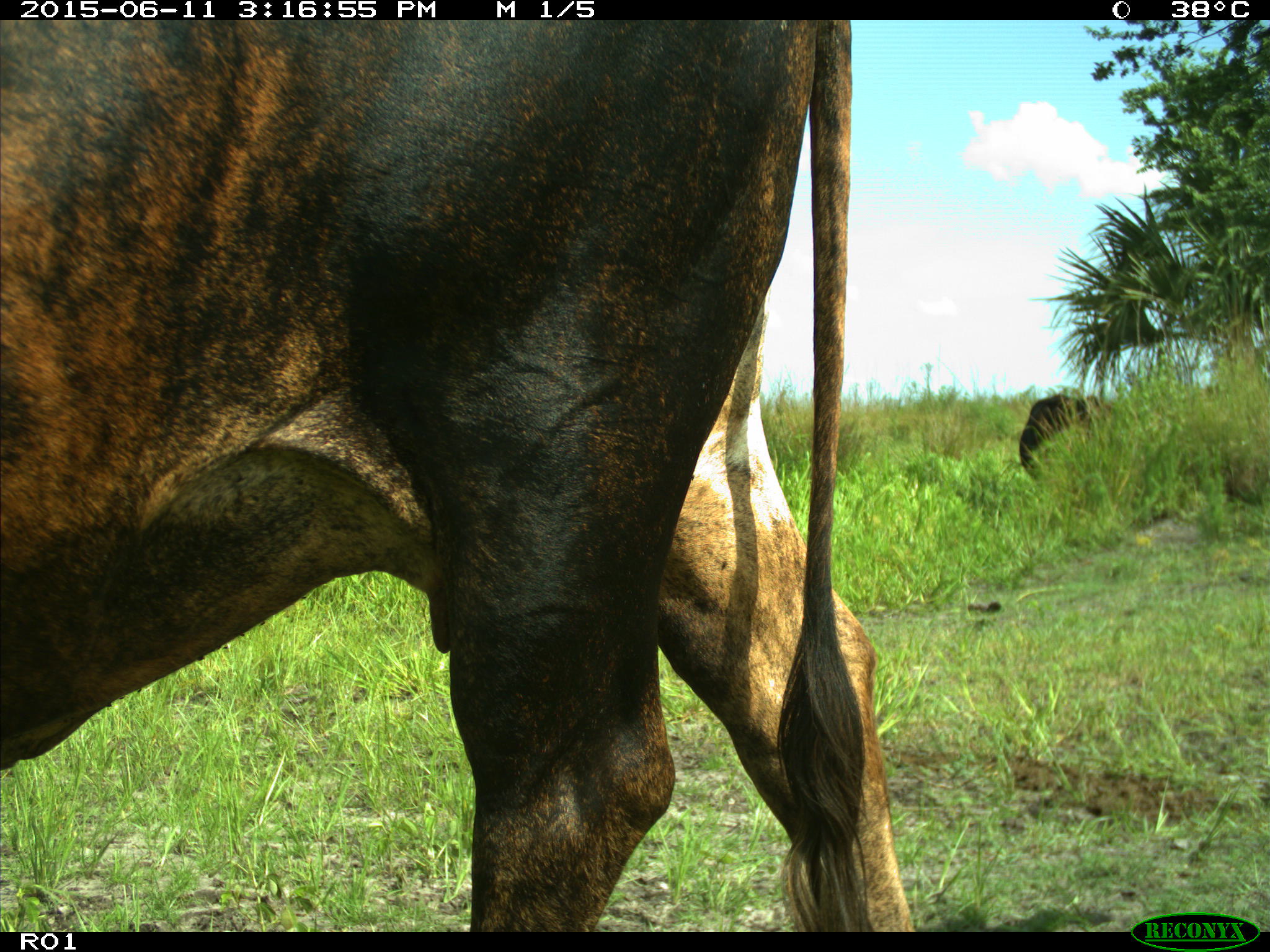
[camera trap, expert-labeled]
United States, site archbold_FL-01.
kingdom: Animalia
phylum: Chordata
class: Mammalia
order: Artiodactyla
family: Bovidae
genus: Bos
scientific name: Bos taurus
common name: domestic cow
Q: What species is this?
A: Bos taurus (domestic cow).